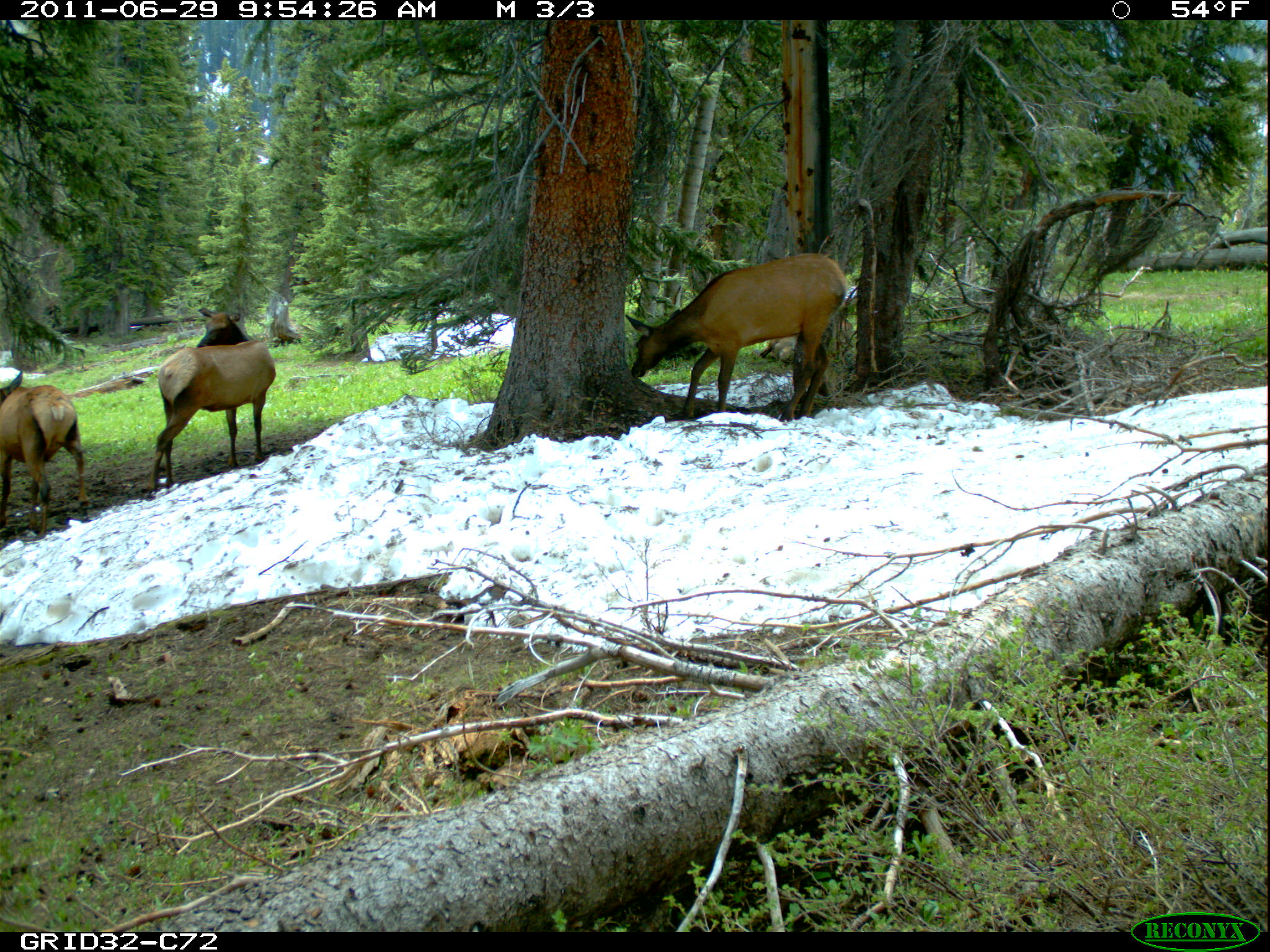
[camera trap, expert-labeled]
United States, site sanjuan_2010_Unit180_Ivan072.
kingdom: Animalia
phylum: Chordata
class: Mammalia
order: Artiodactyla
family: Cervidae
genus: Cervus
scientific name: Cervus elaphus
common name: red deer